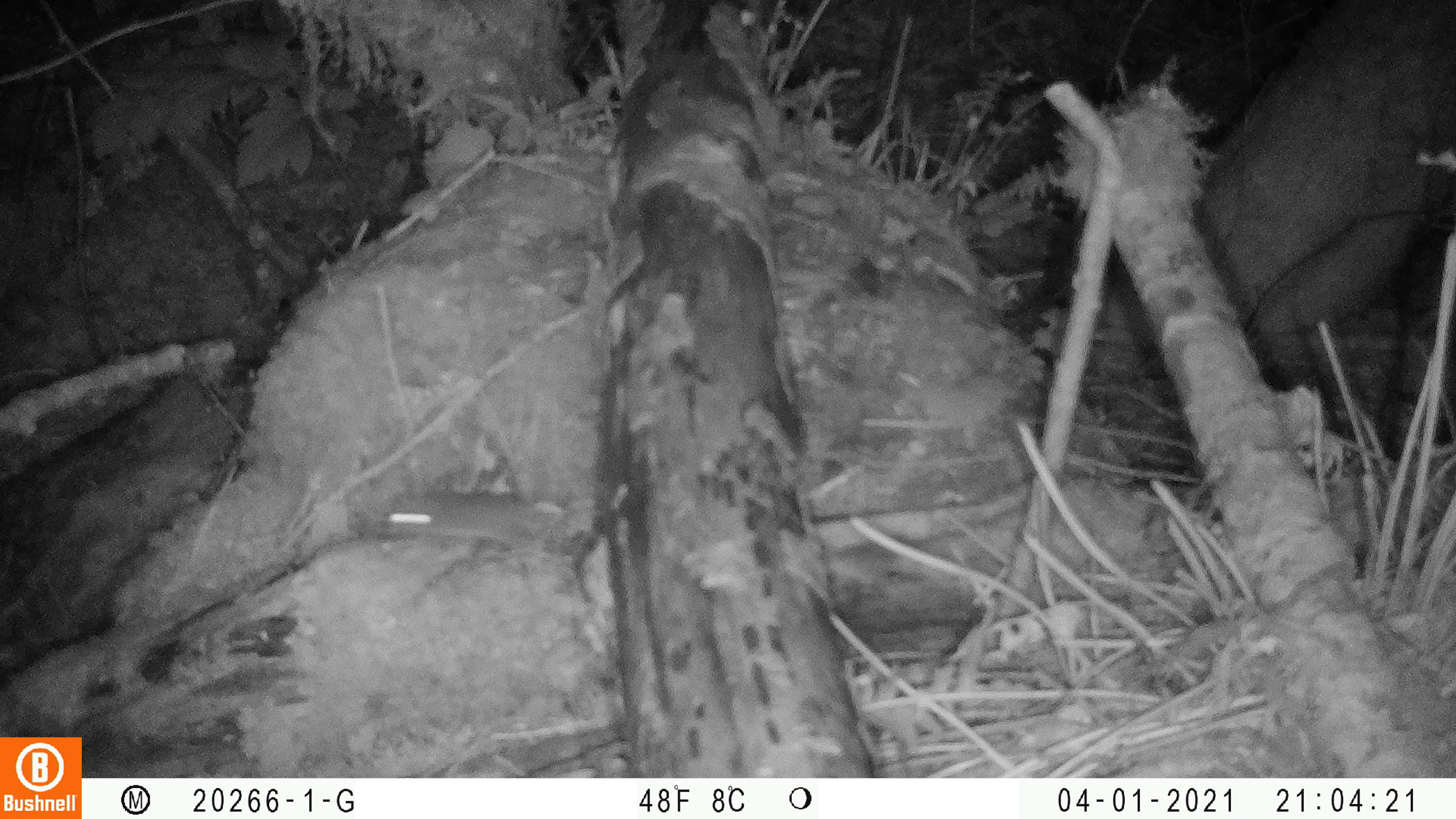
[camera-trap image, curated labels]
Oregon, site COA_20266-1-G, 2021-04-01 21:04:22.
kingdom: Animalia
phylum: Chordata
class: Mammalia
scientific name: Mammalia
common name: small mammal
Small mammal (Mammalia).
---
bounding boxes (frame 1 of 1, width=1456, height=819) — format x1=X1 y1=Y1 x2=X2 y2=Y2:
small mammal: x1=329 y1=456 x2=623 y2=587